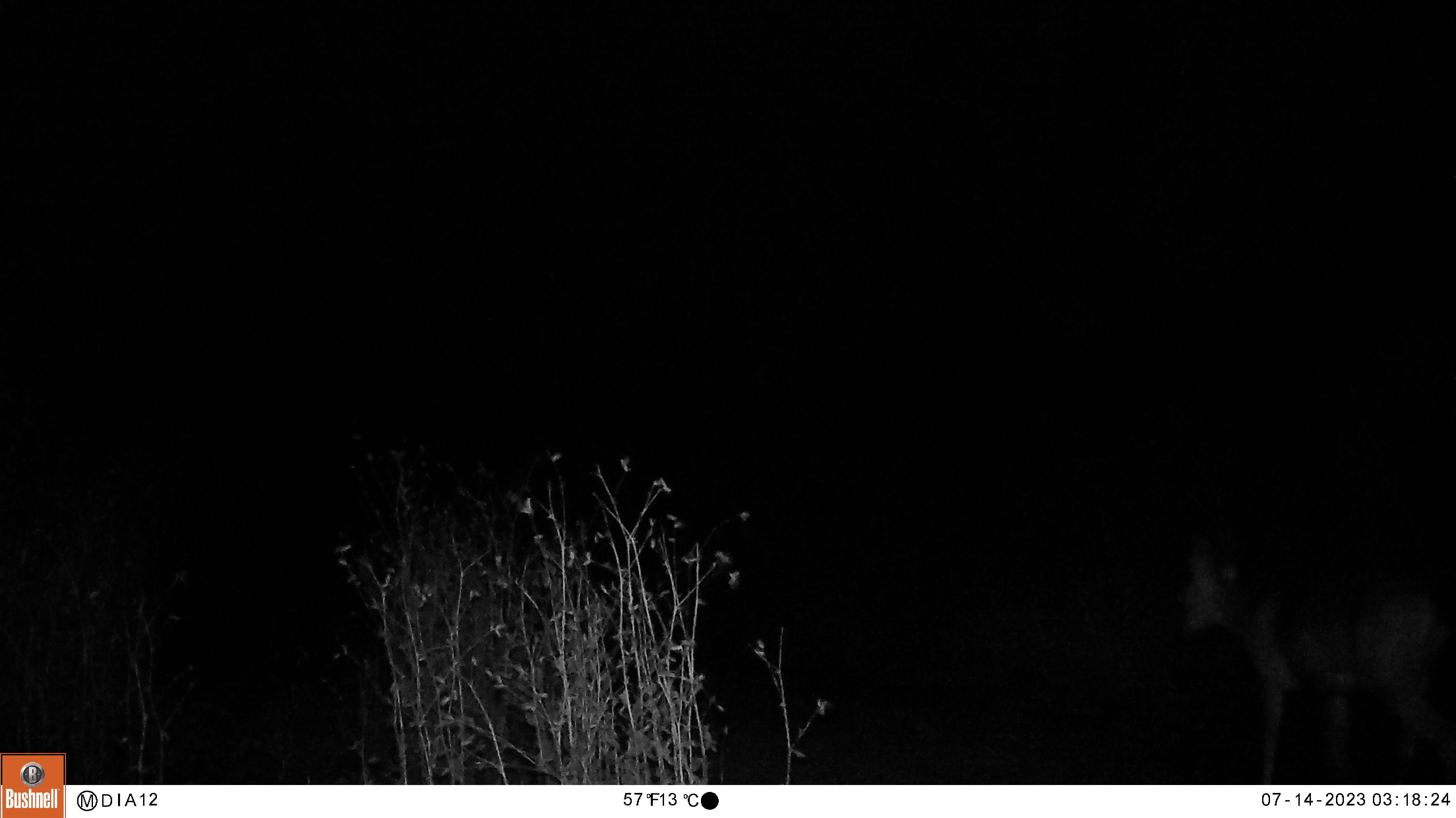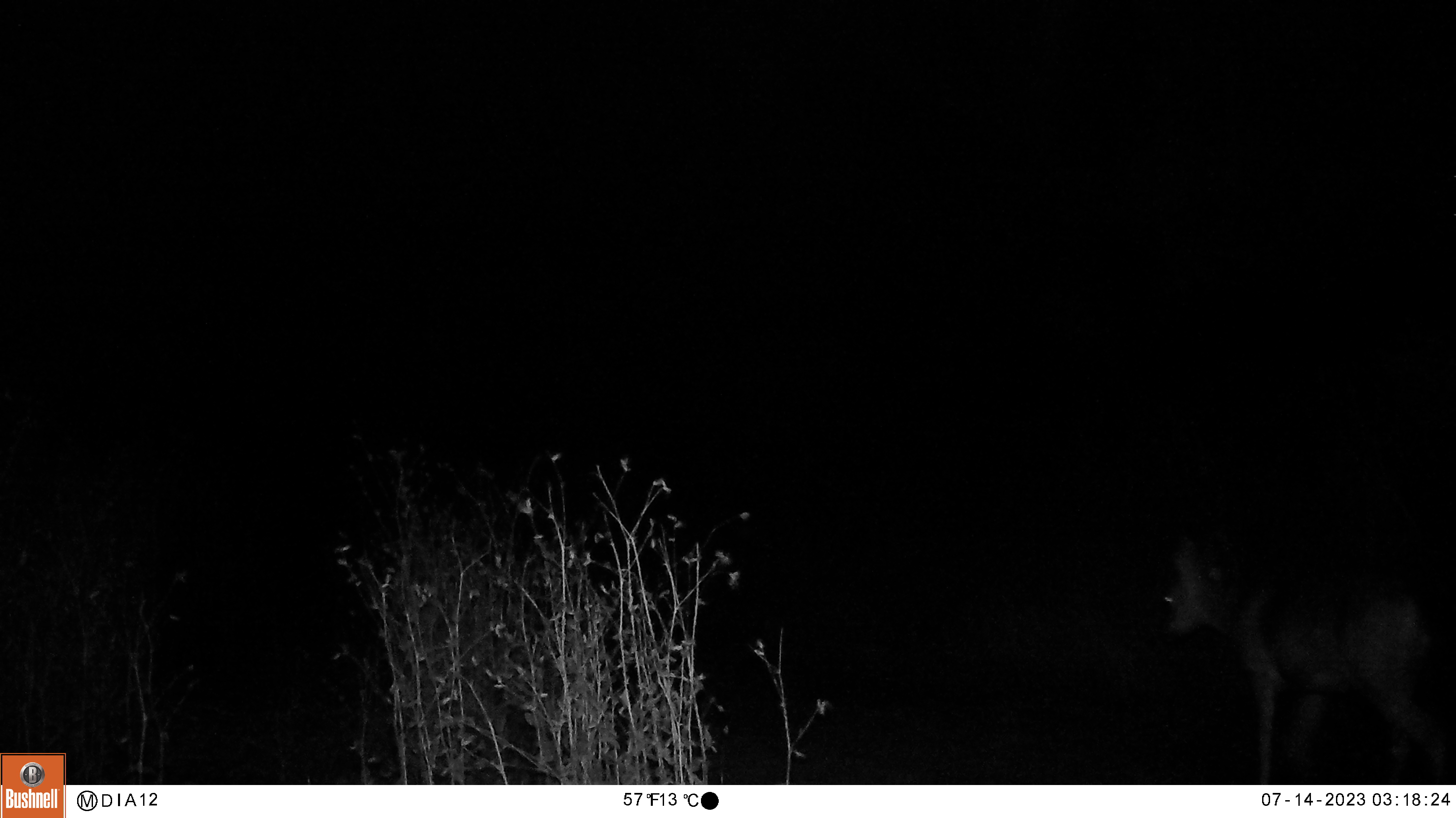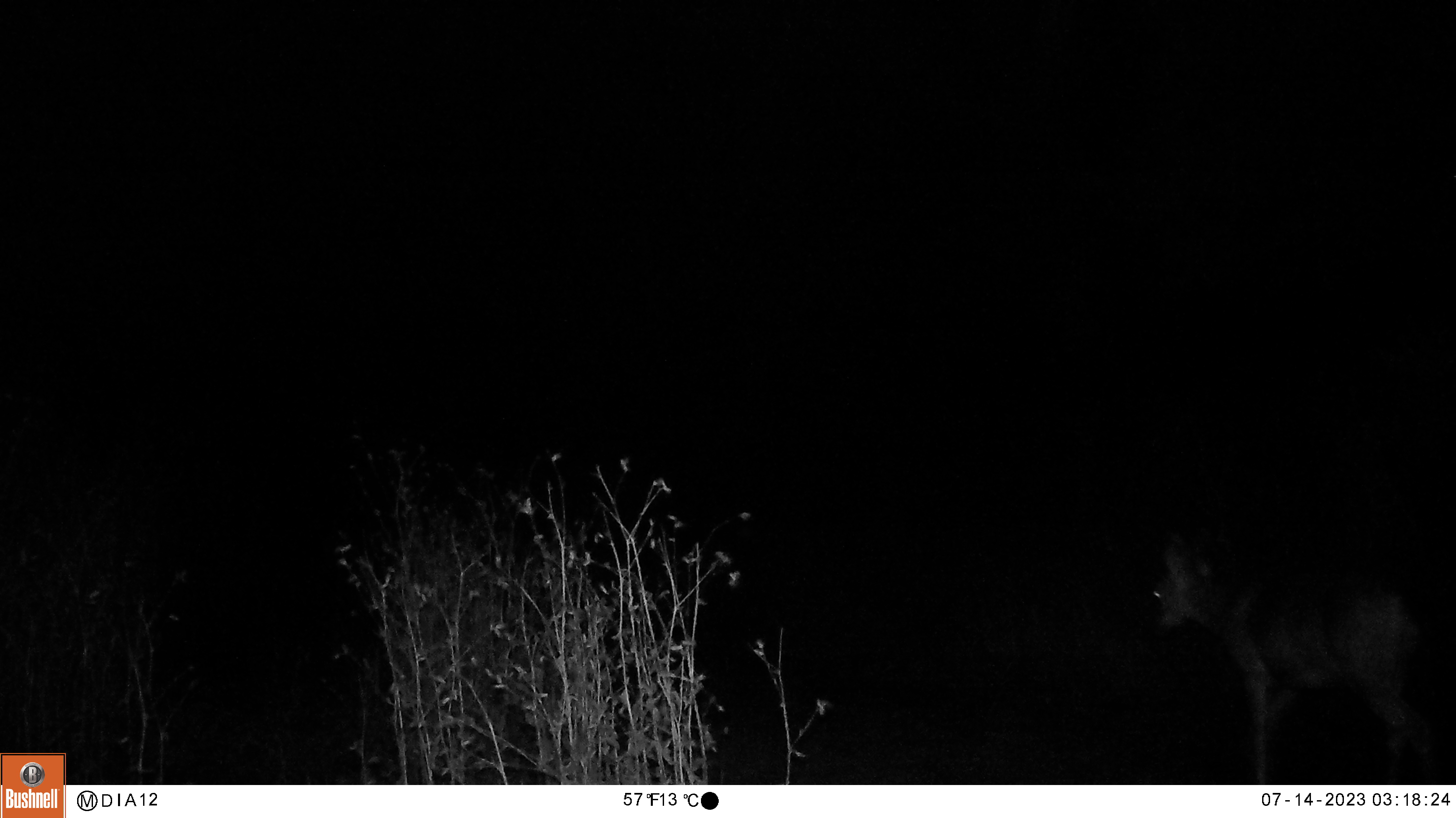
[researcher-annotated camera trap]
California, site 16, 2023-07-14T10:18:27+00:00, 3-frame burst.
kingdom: Animalia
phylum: Chordata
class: Mammalia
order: Artiodactyla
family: Cervidae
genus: Odocoileus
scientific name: Odocoileus hemionus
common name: mule deer